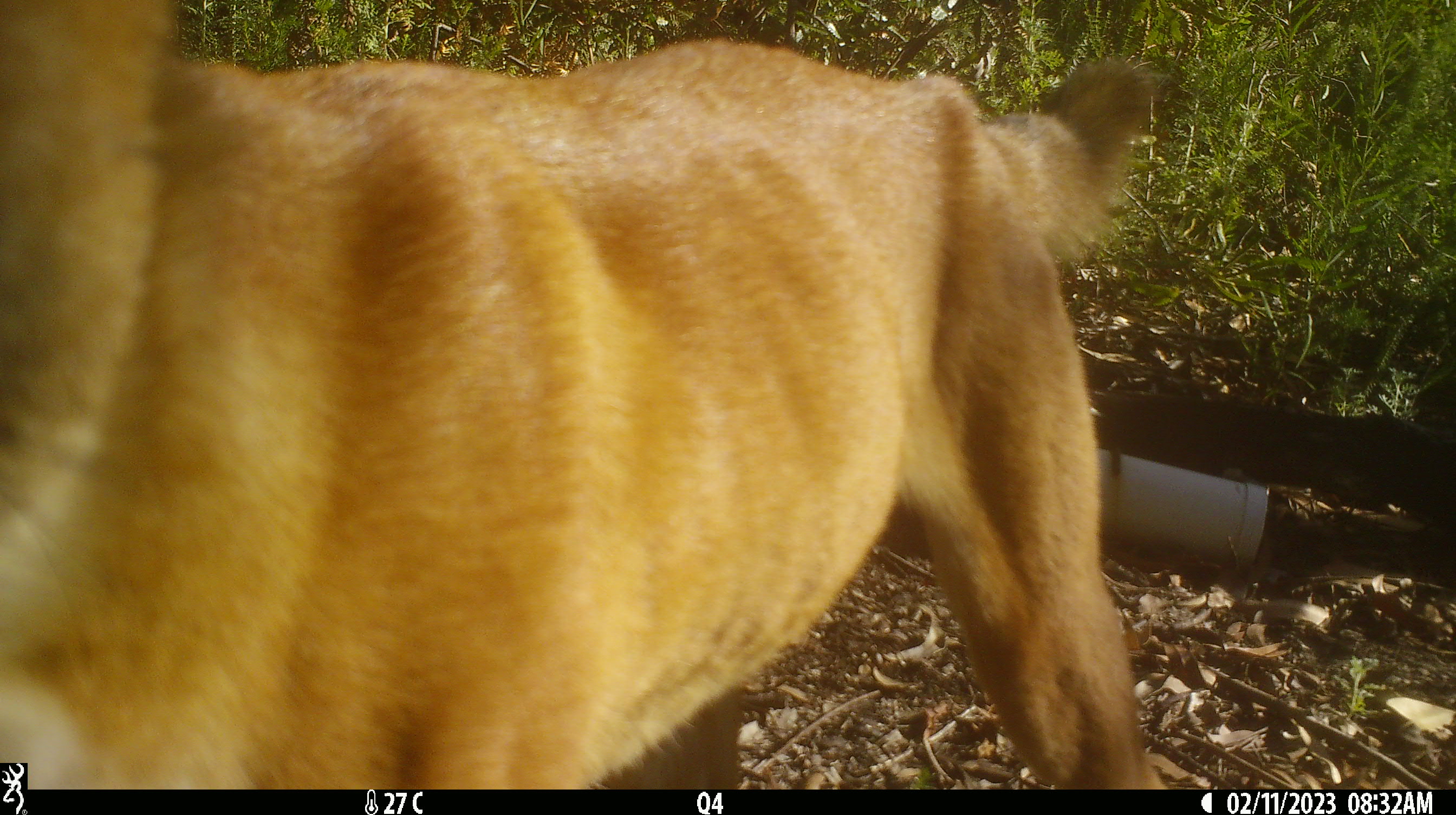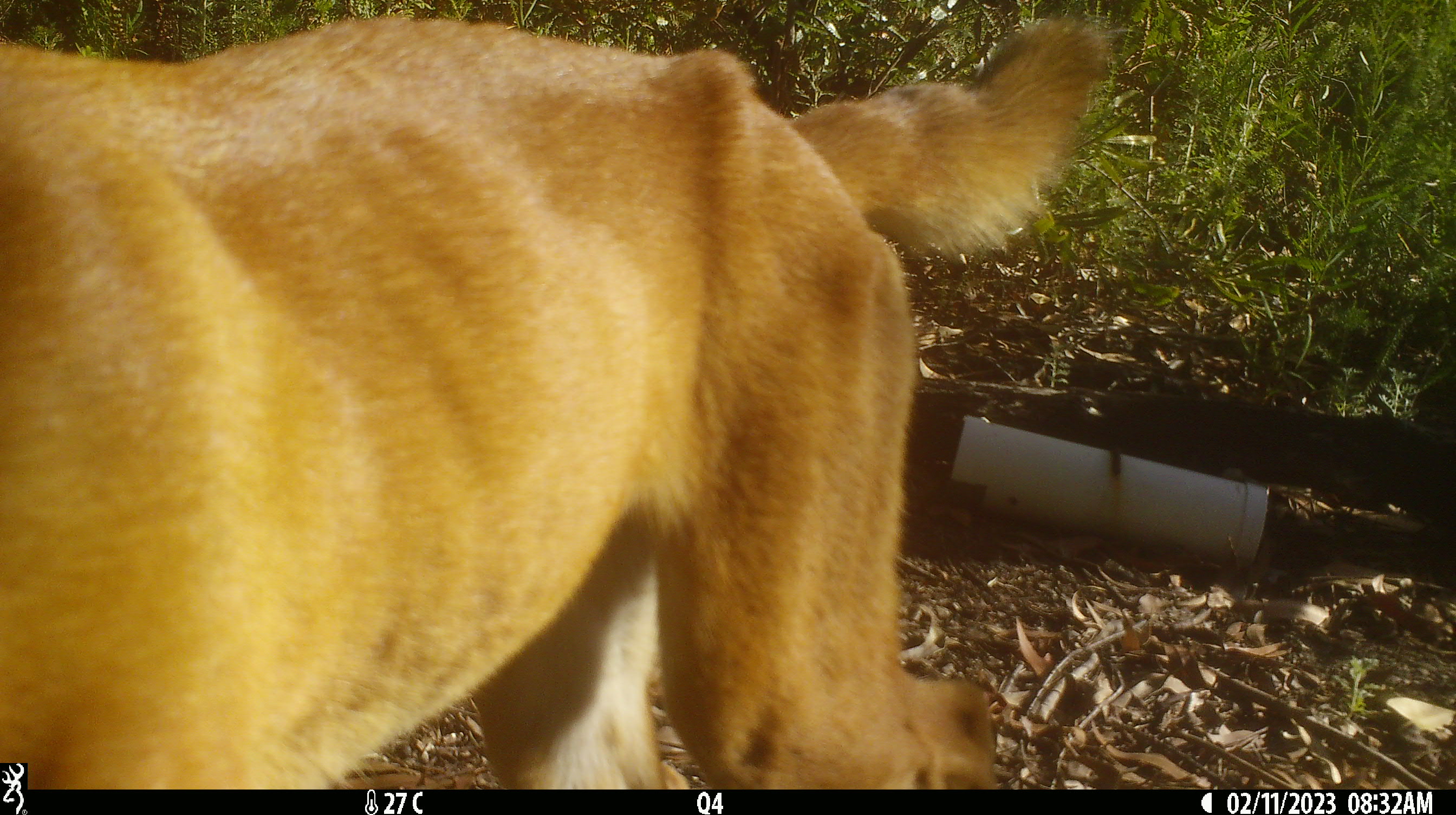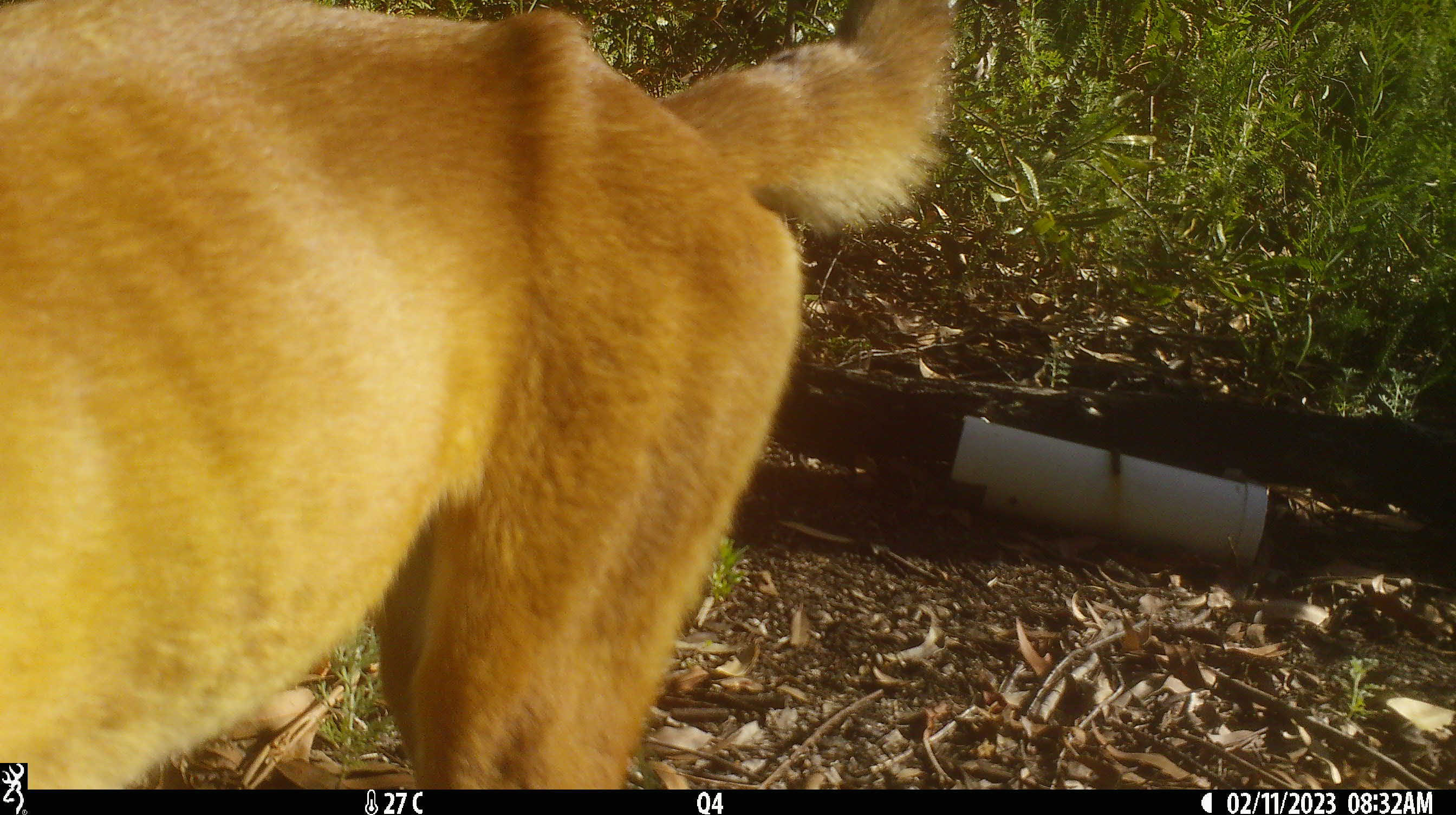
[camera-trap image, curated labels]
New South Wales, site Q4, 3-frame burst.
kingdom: Animalia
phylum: Chordata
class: Mammalia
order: Carnivora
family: Canidae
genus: Canis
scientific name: Canis familiaris dingo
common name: dingo